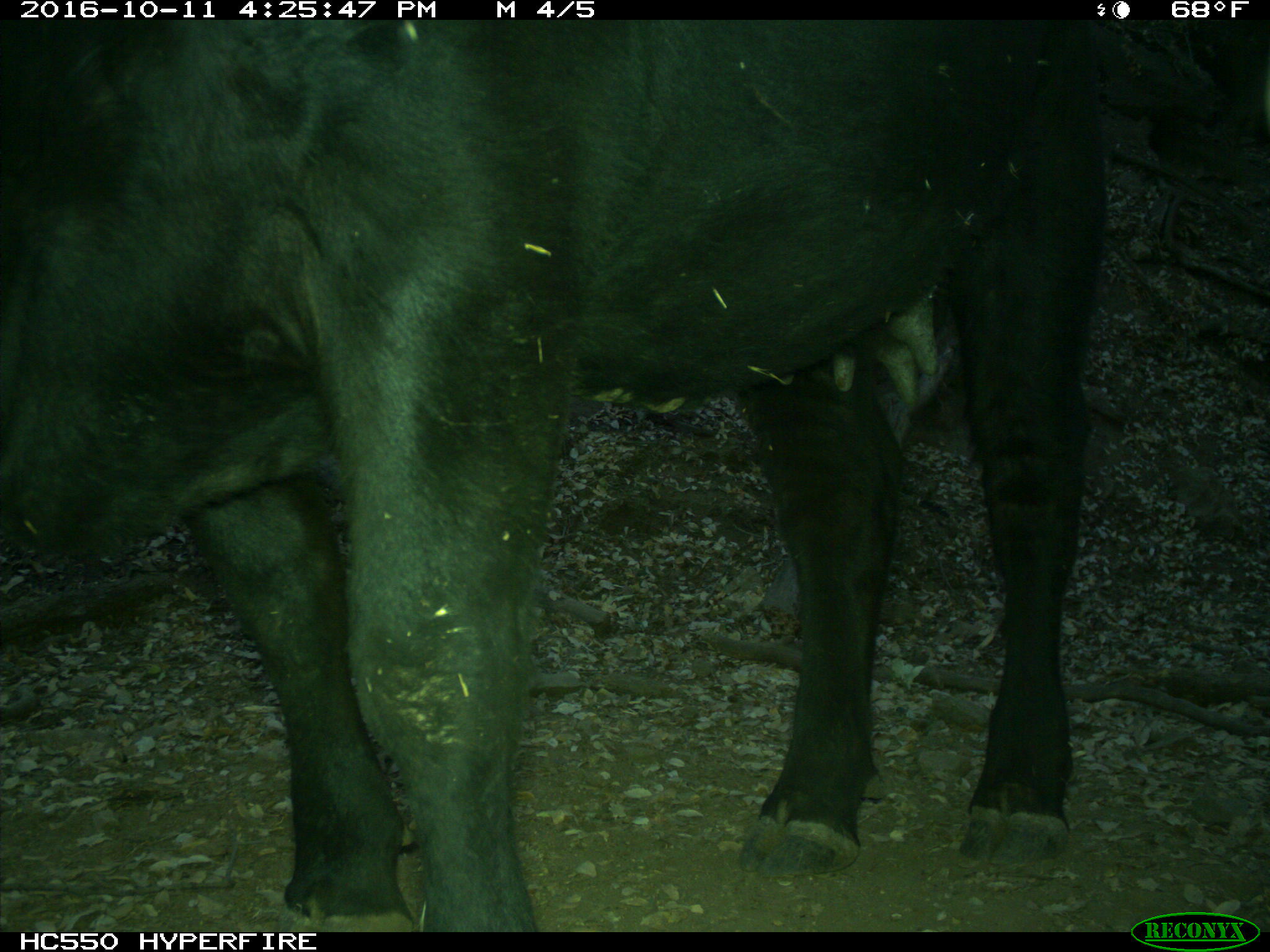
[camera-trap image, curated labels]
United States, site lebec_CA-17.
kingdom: Animalia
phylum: Chordata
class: Mammalia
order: Artiodactyla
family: Bovidae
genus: Bos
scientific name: Bos taurus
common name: domestic cow